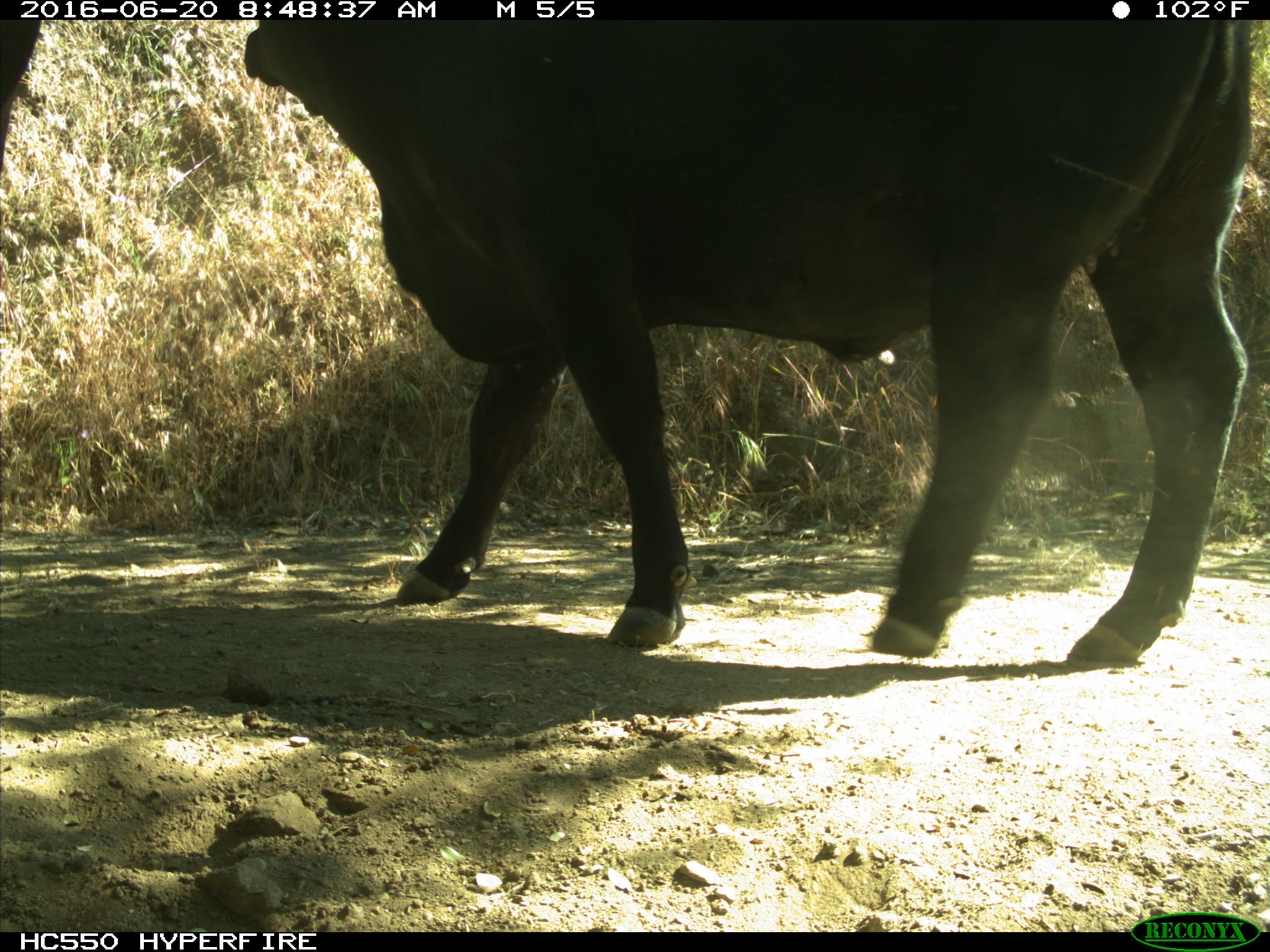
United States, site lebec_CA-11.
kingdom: Animalia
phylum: Chordata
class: Mammalia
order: Artiodactyla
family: Bovidae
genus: Bos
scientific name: Bos taurus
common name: domestic cow